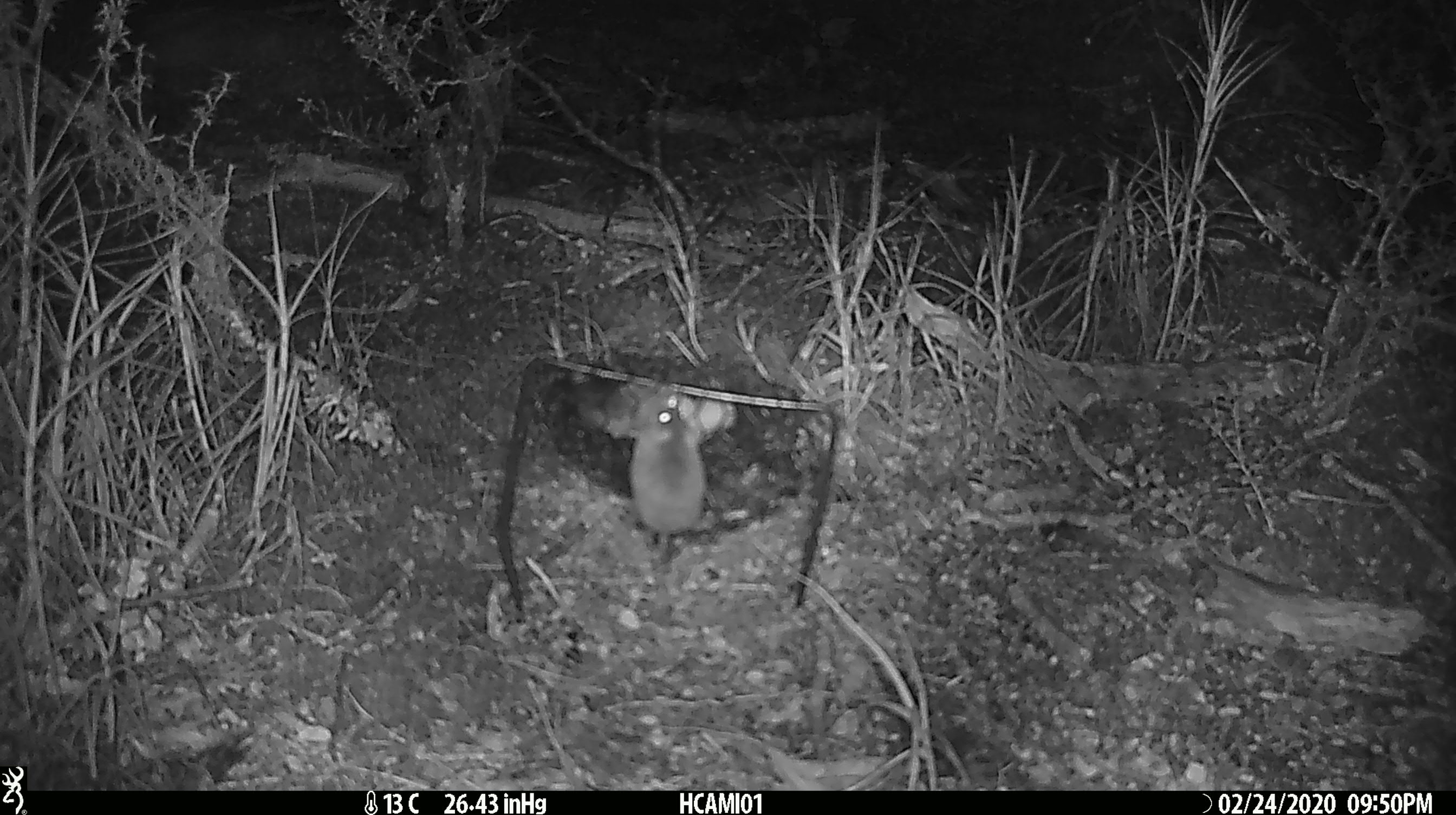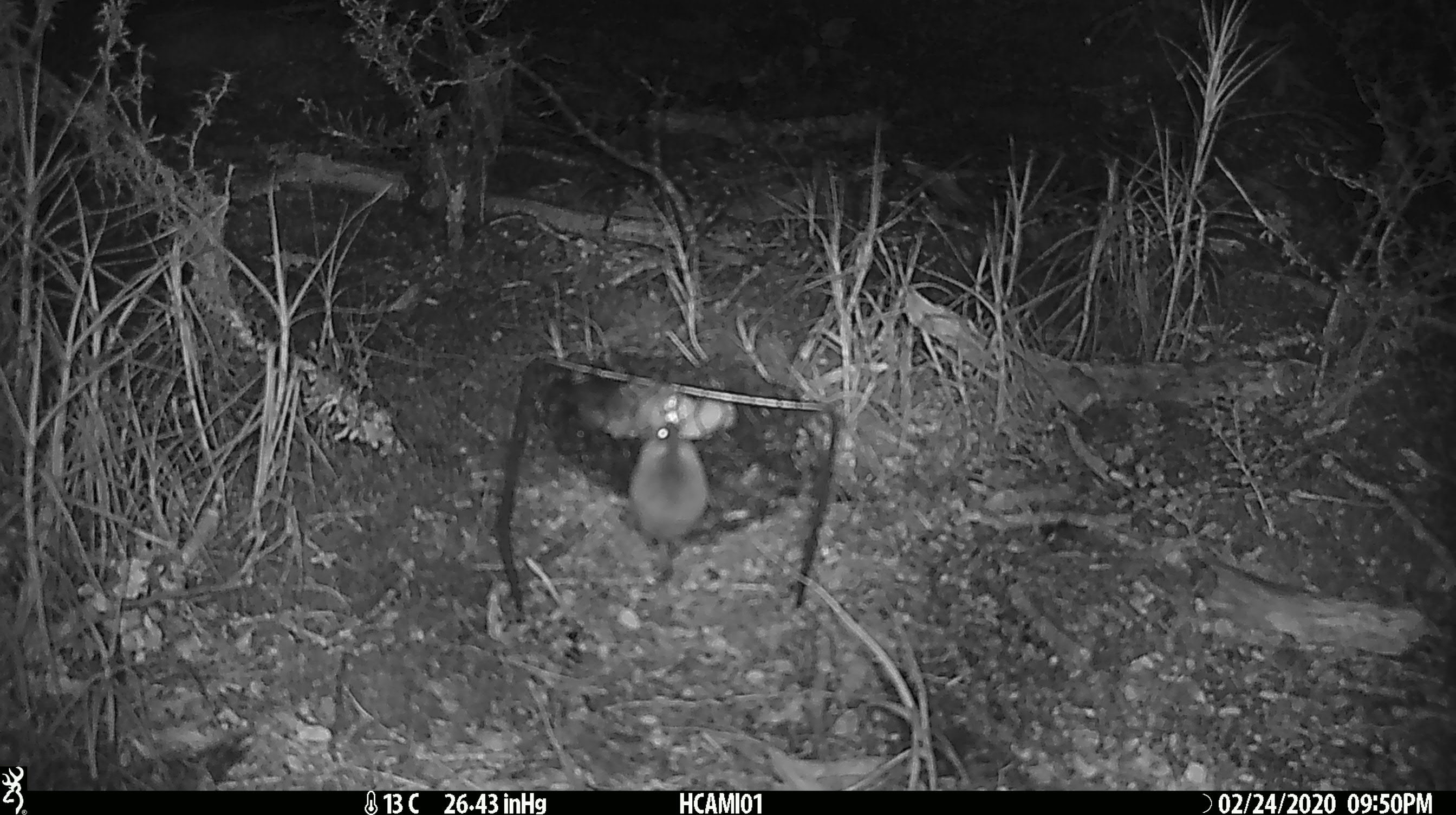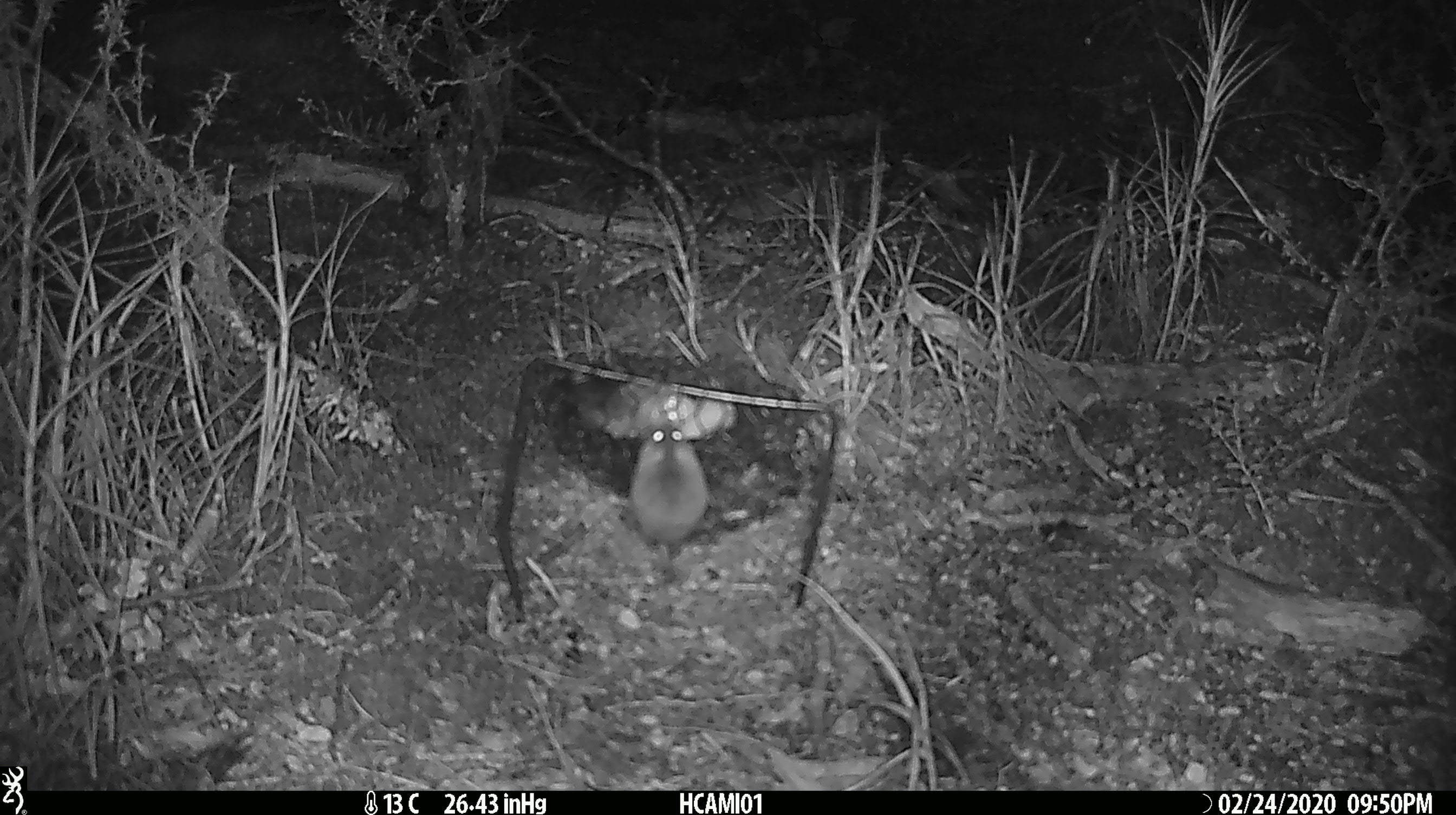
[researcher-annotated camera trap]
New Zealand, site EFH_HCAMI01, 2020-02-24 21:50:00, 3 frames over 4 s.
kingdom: Animalia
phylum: Chordata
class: Mammalia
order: Rodentia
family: Muridae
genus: Mus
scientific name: Mus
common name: mouse